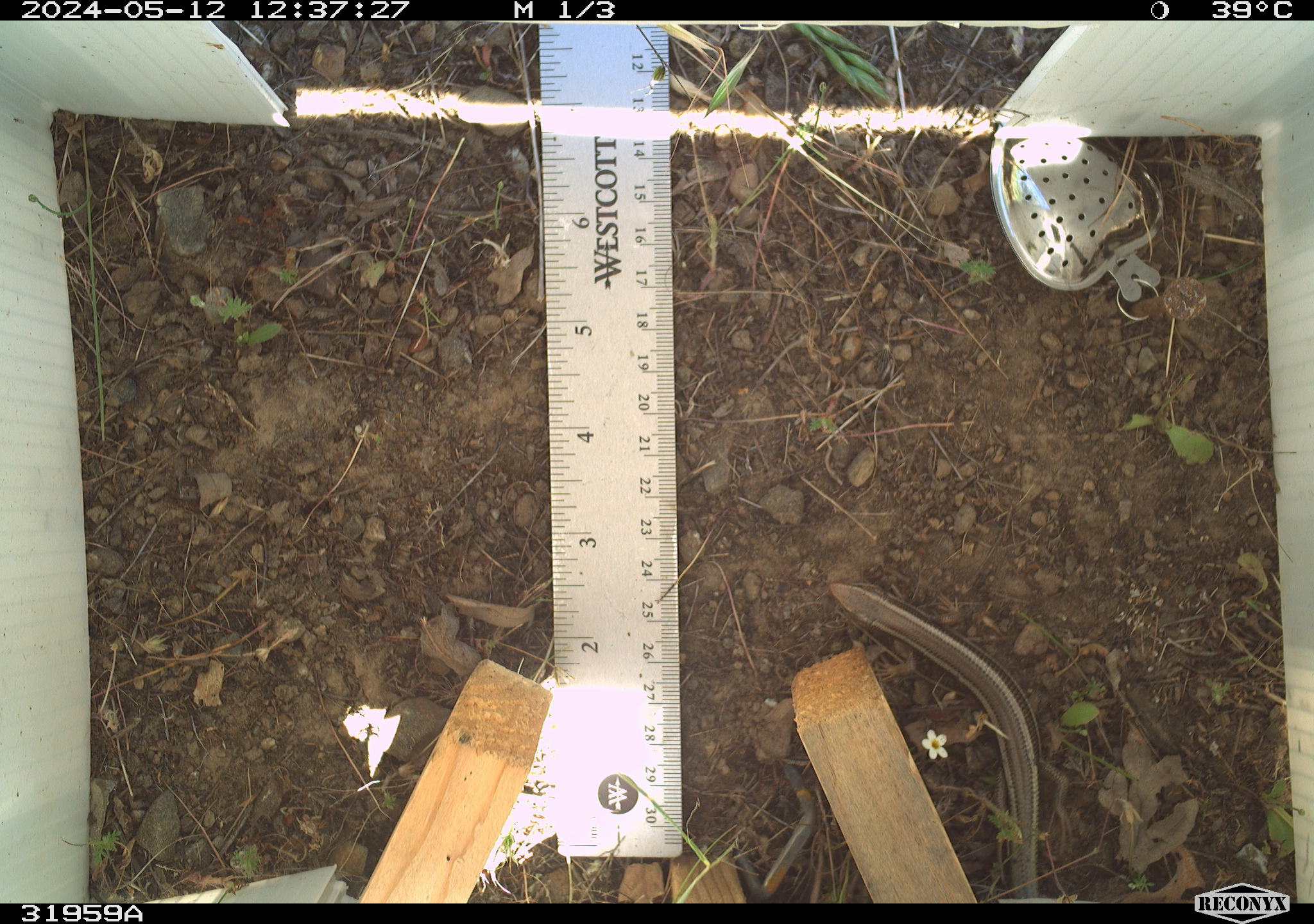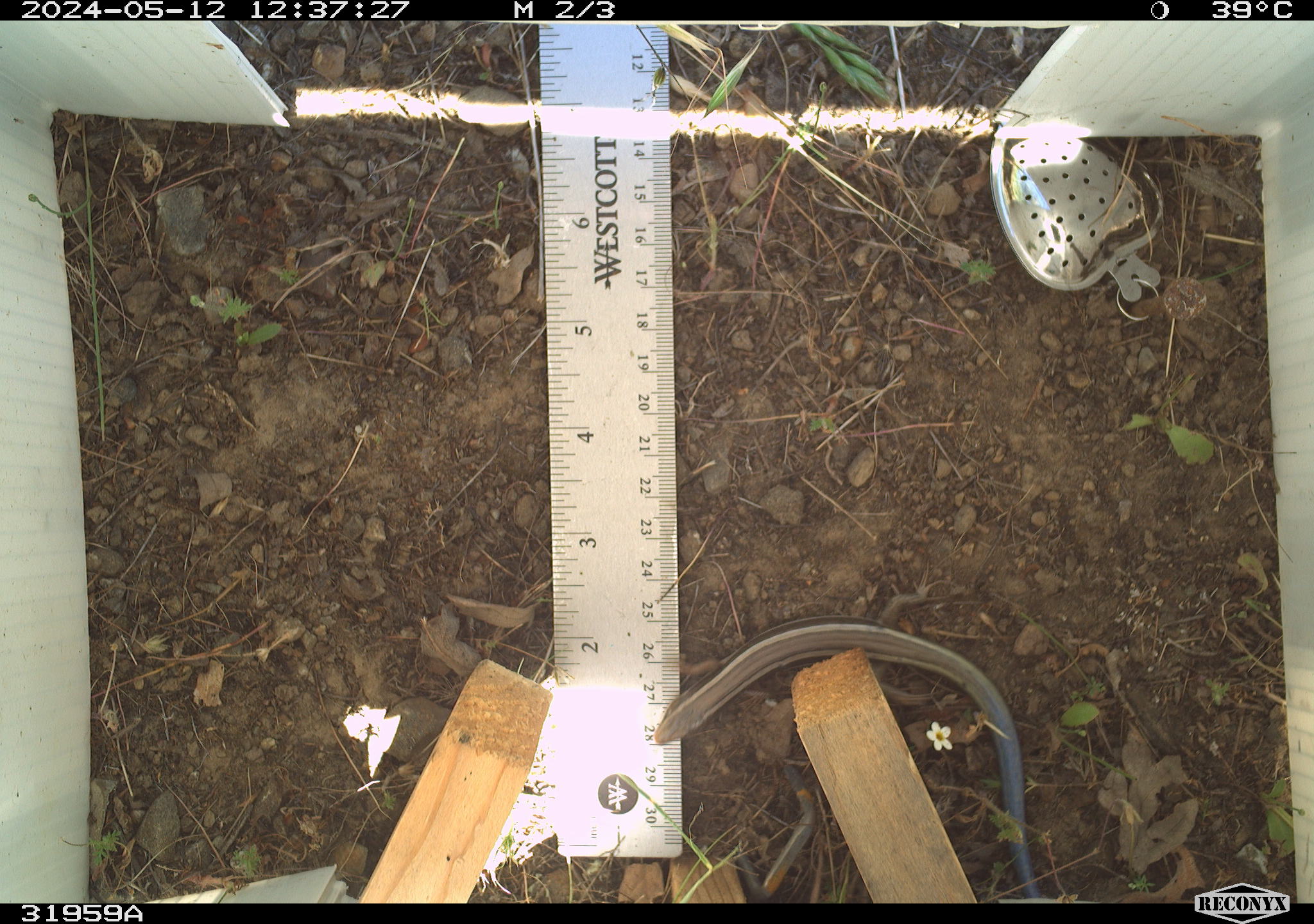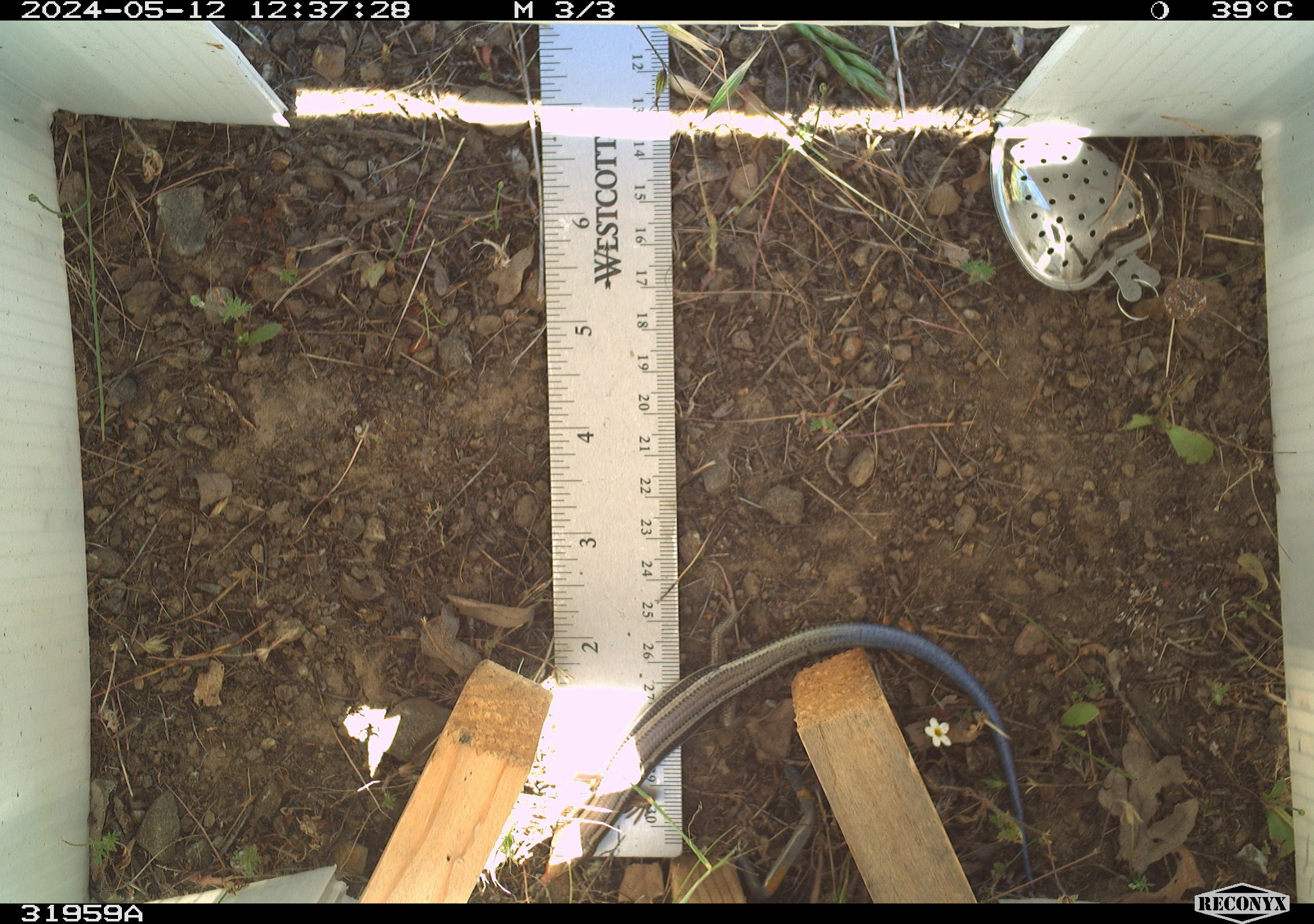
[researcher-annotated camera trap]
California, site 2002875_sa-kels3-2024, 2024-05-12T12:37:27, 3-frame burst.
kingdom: Animalia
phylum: Chordata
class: Reptilia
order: Squamata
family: Scincidae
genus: Plestiodon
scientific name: Plestiodon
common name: blue-tailed skinks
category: plestiodon species